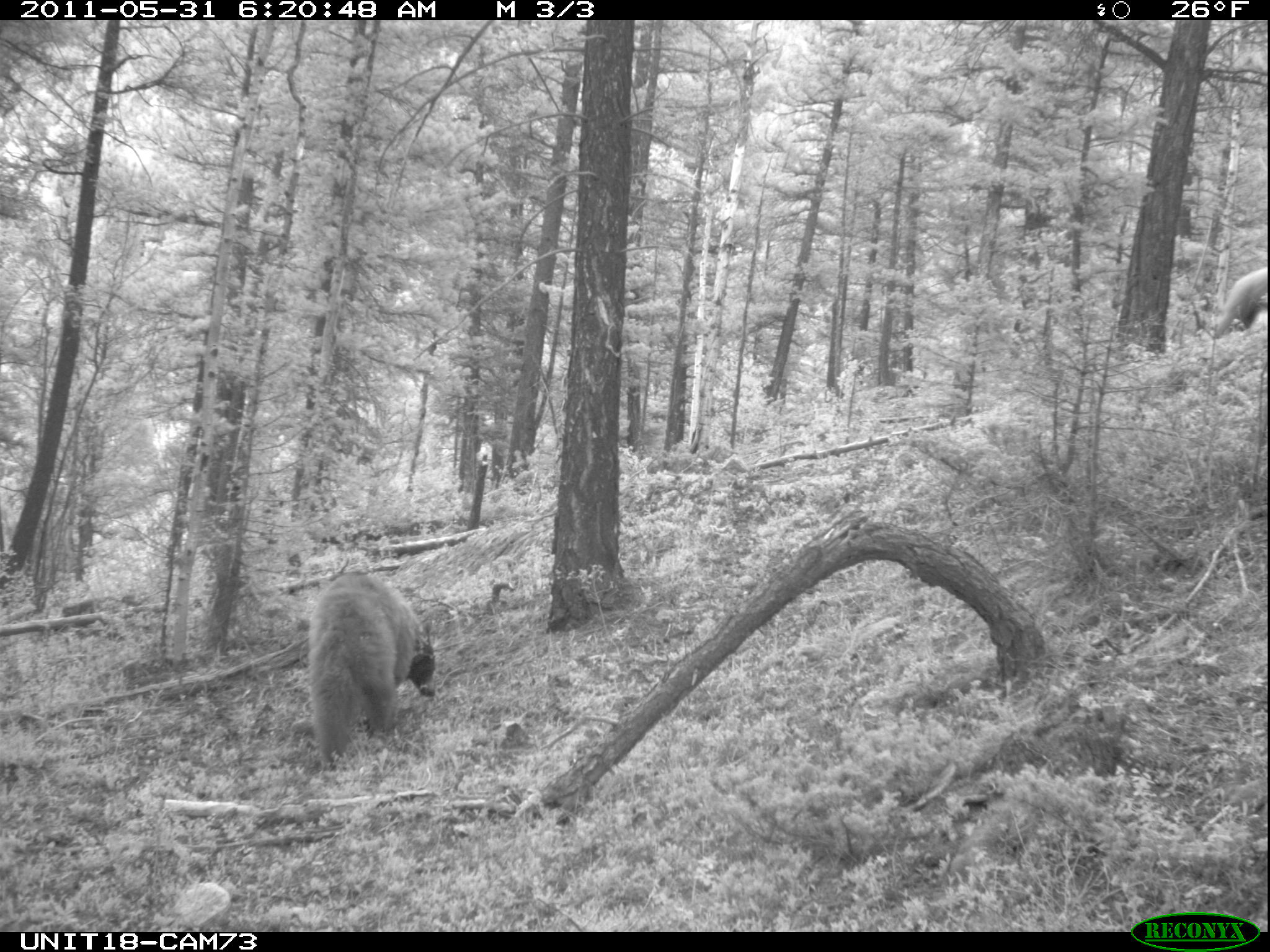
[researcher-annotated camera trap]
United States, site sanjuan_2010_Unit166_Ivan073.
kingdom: Animalia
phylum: Chordata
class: Mammalia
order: Carnivora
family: Ursidae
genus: Ursus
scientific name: Ursus americanus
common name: american black bear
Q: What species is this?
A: Ursus americanus (american black bear).